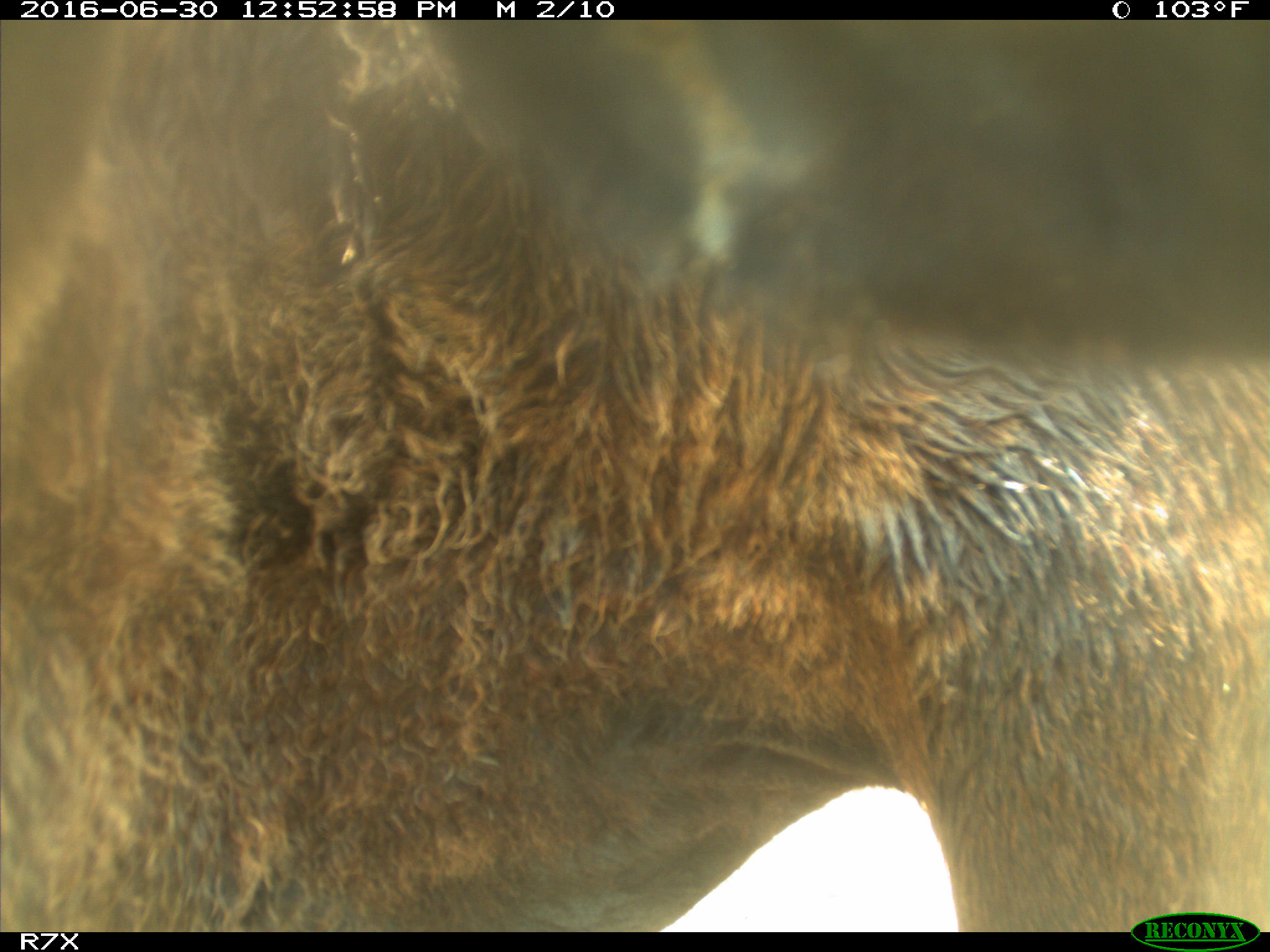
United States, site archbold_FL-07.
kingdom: Animalia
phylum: Chordata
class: Mammalia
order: Artiodactyla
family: Bovidae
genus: Bos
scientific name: Bos taurus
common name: domestic cow